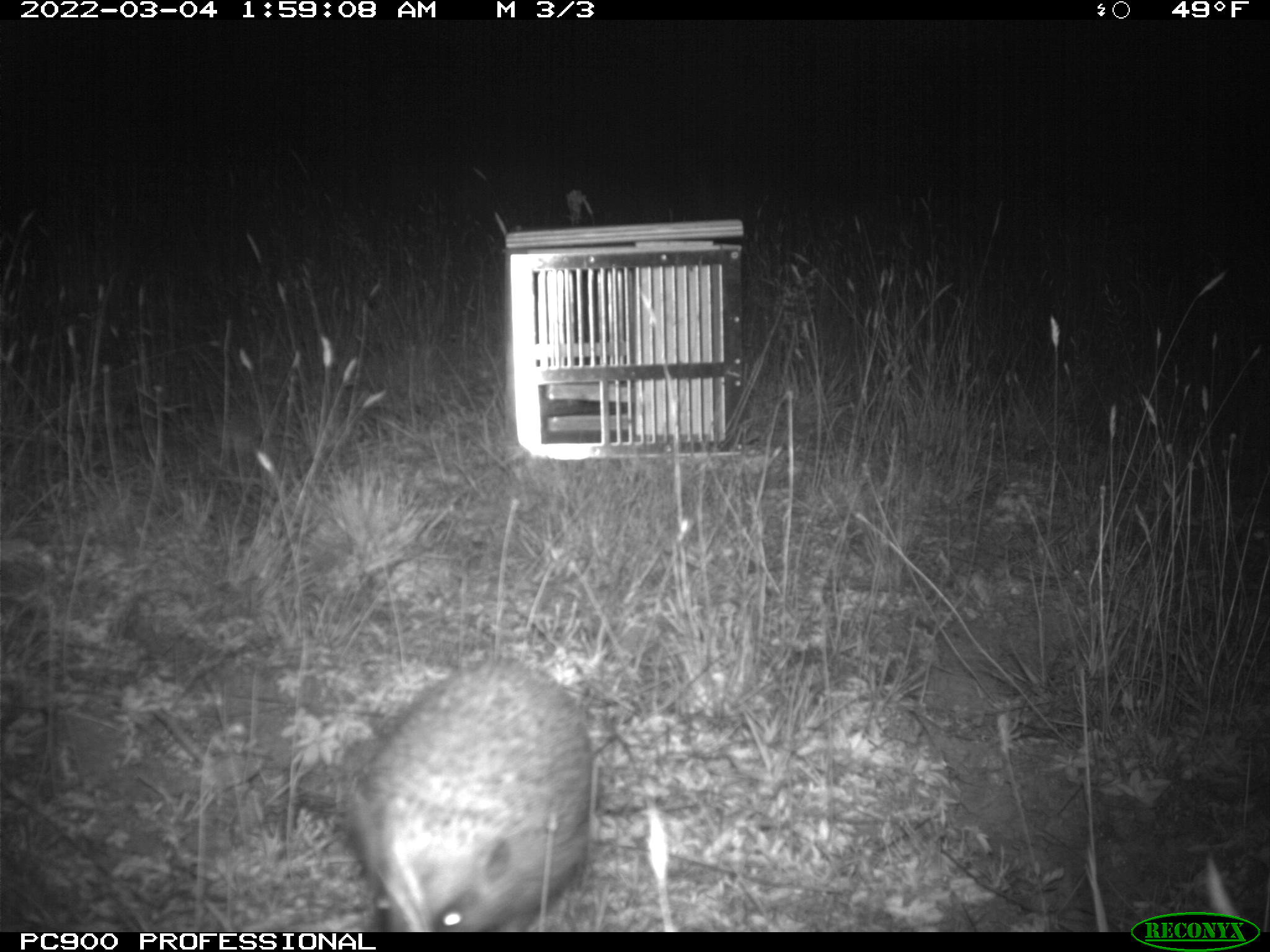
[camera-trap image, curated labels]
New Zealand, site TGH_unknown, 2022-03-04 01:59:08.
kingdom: Animalia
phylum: Chordata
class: Mammalia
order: Eulipotyphla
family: Erinaceidae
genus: Erinaceus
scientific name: Erinaceus europaeus europaeus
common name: european hedgehog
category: hedgehog